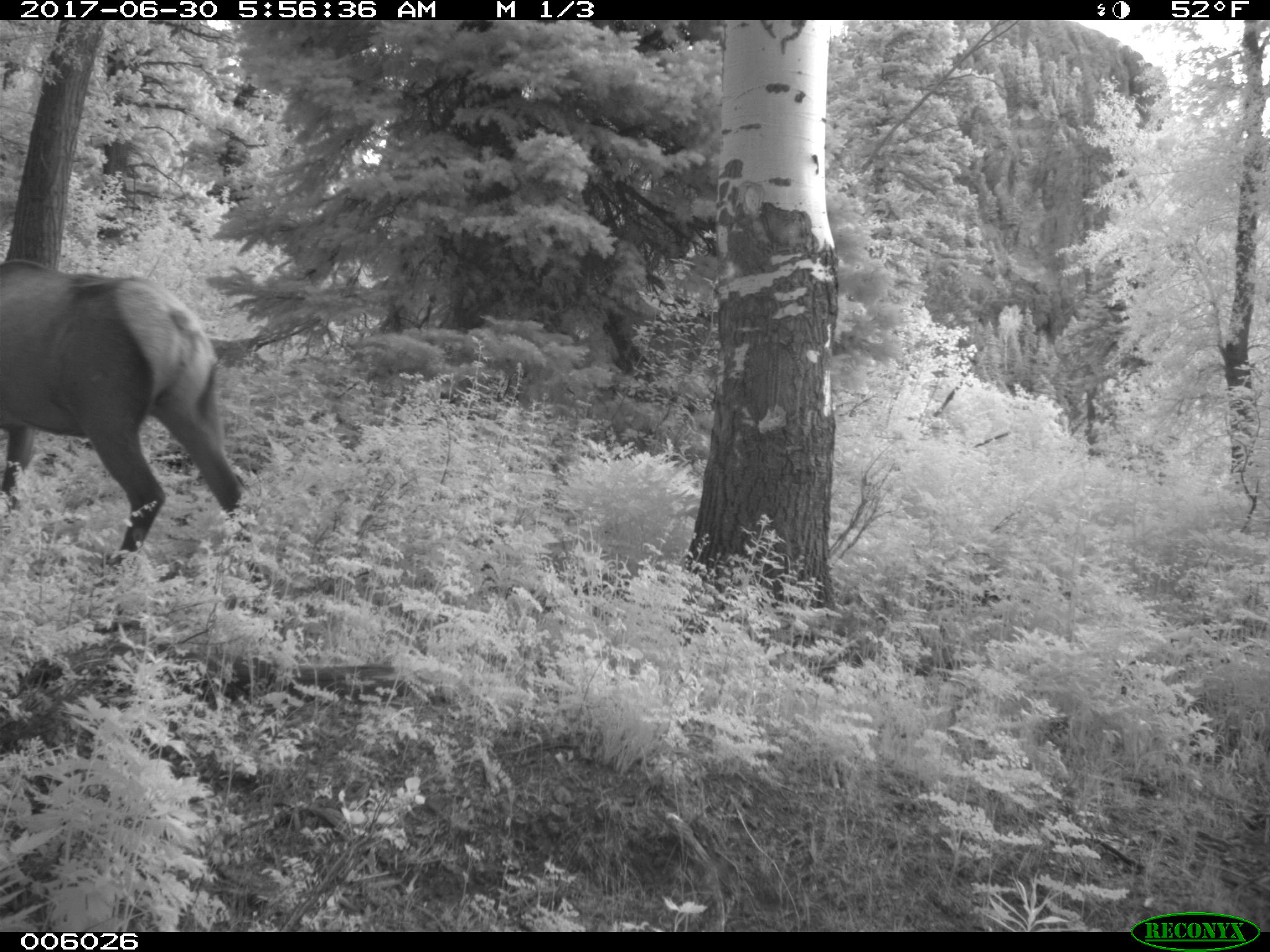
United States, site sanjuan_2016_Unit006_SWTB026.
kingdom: Animalia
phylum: Chordata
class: Mammalia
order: Artiodactyla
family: Cervidae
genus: Cervus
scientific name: Cervus elaphus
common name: red deer